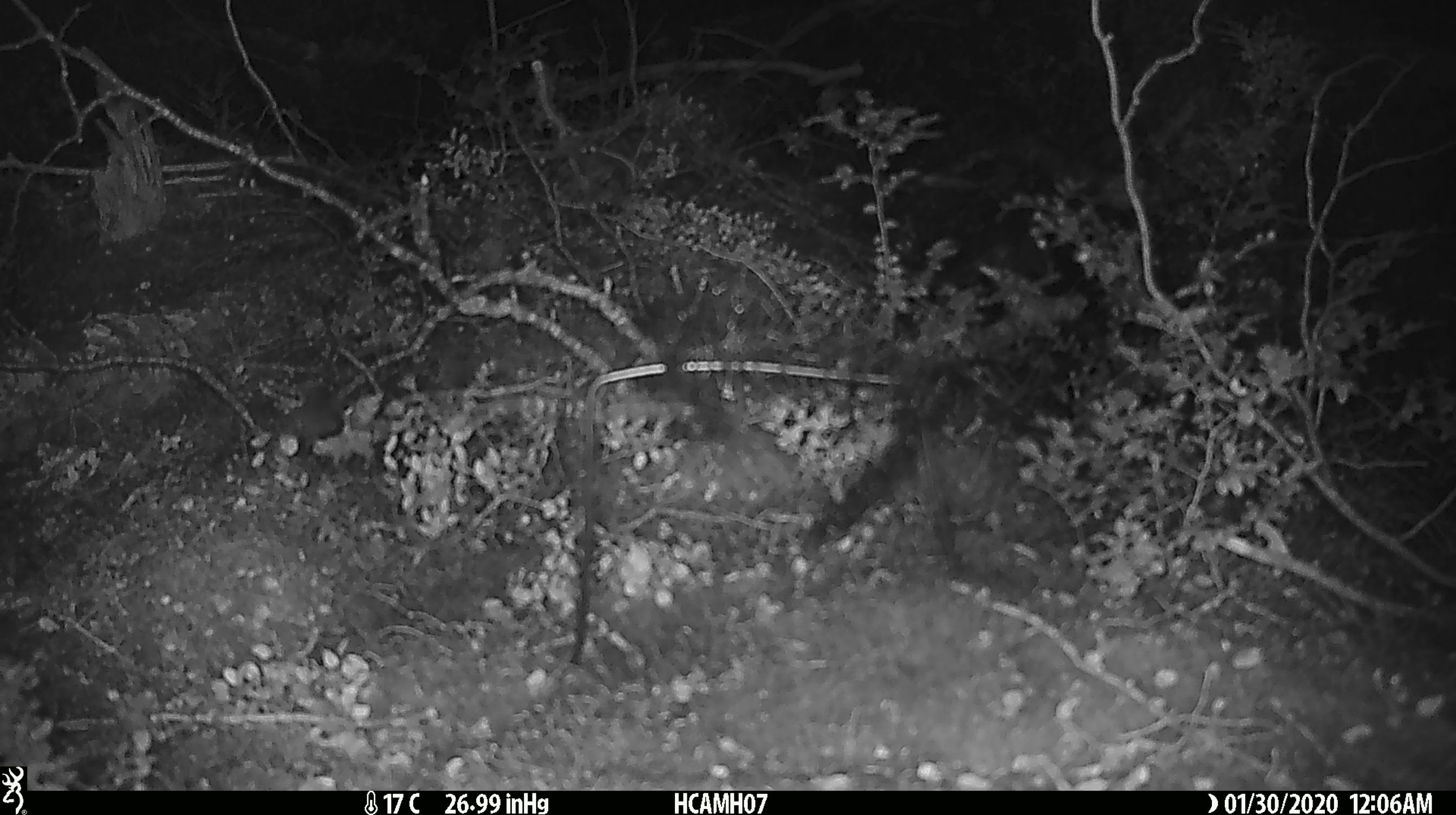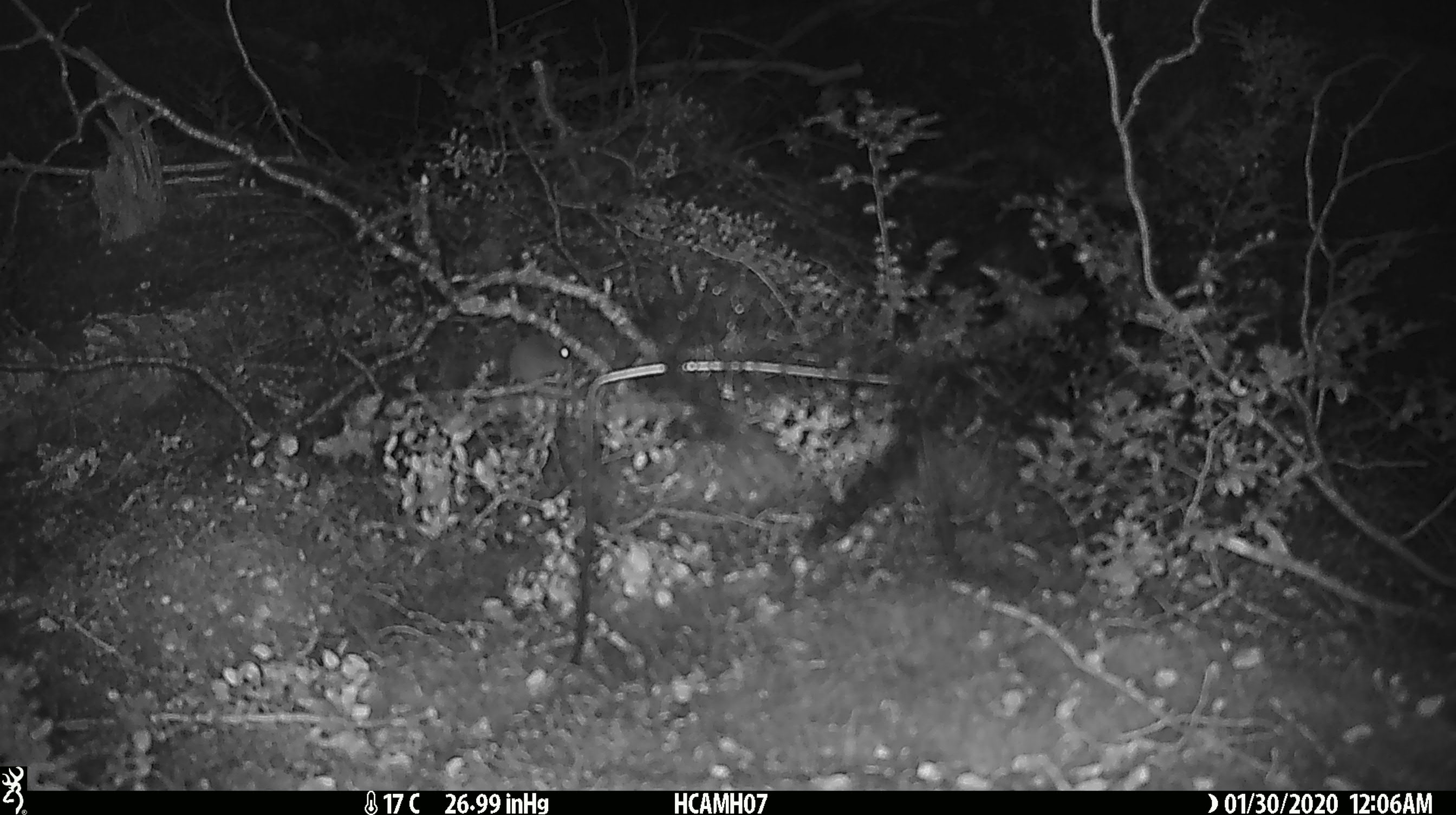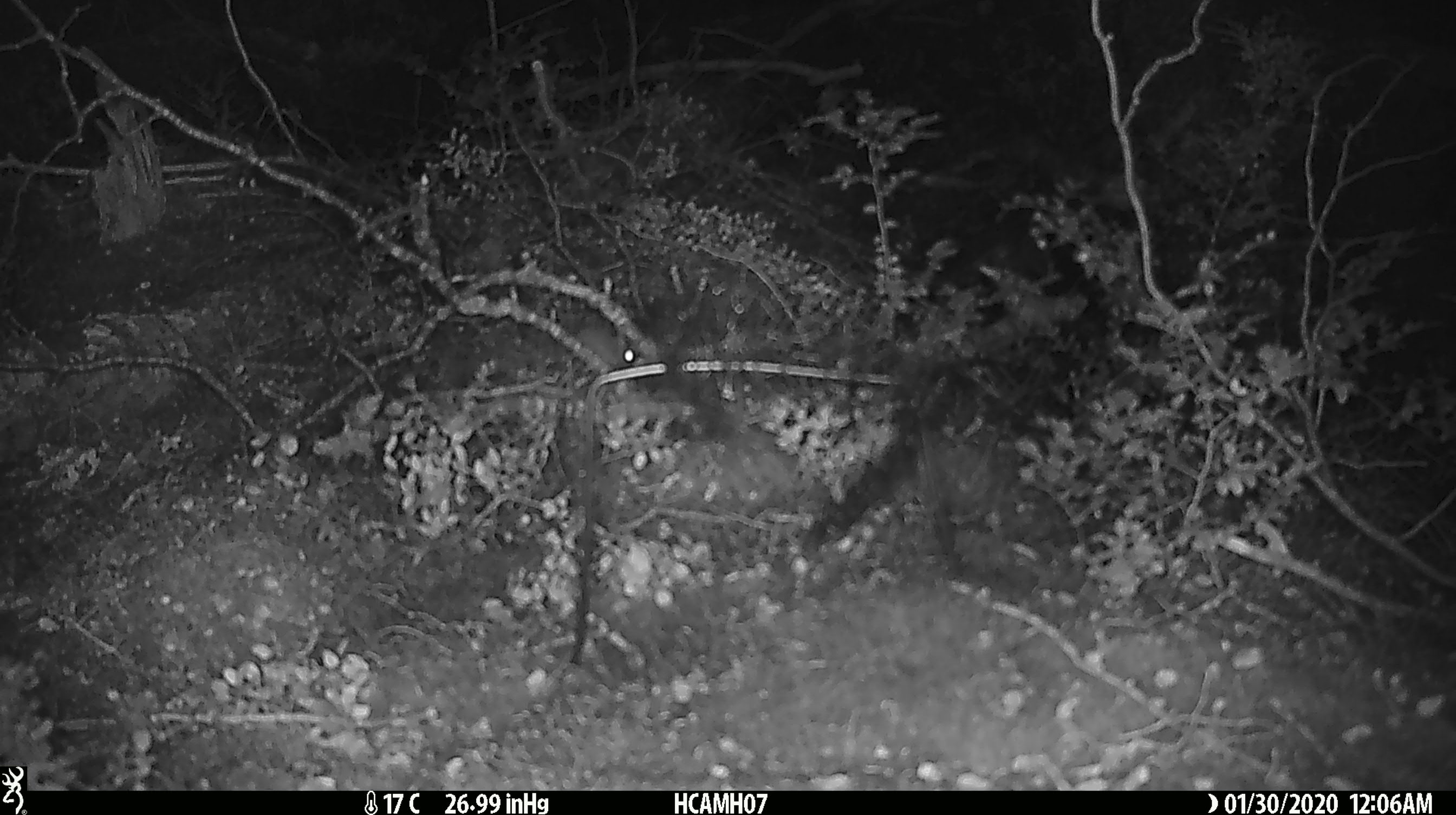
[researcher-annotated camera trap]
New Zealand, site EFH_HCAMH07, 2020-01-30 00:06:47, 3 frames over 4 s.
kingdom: Animalia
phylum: Chordata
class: Mammalia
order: Rodentia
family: Muridae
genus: Mus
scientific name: Mus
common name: mouse